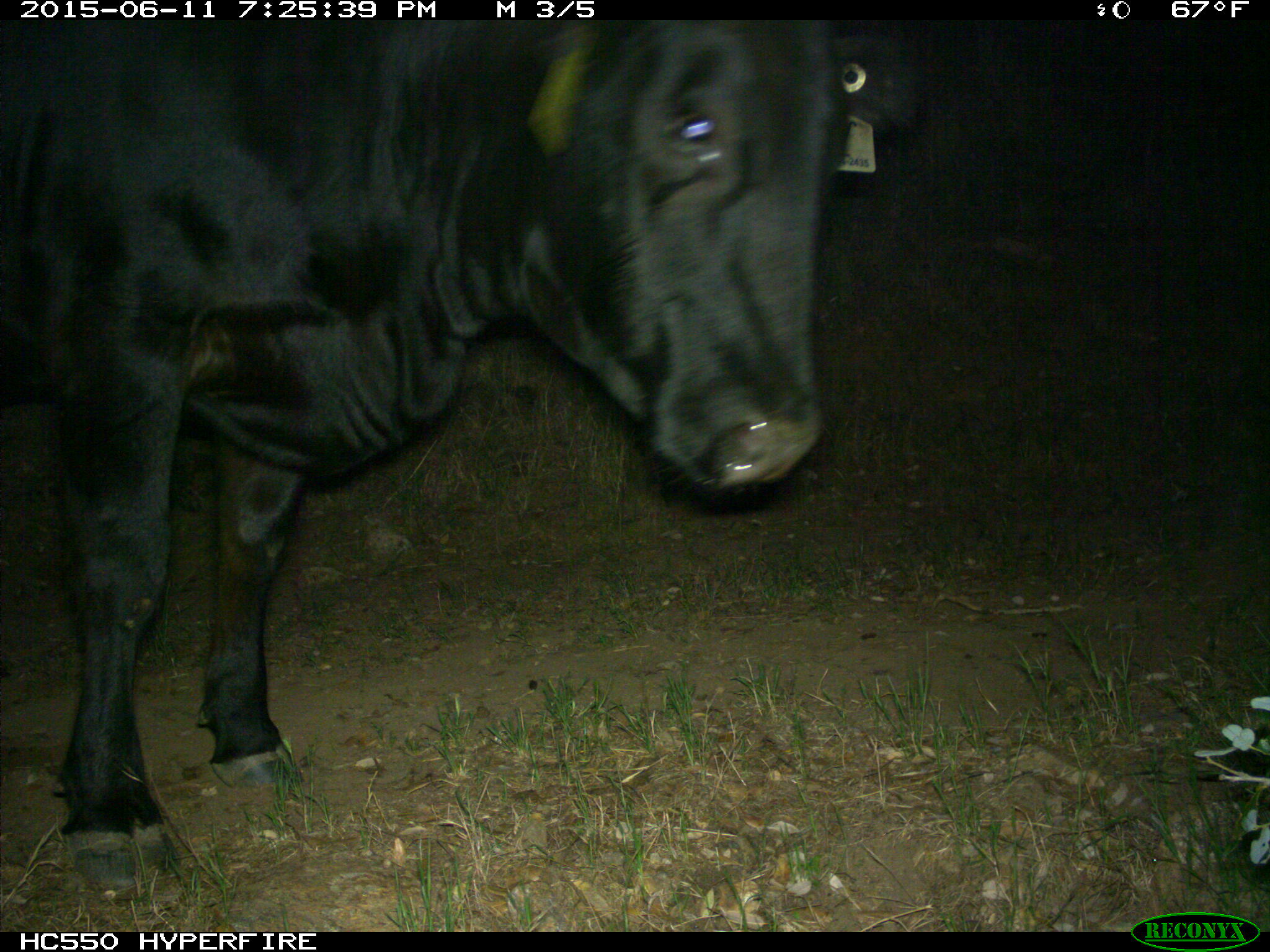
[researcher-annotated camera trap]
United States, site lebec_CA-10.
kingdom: Animalia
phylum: Chordata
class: Mammalia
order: Artiodactyla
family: Bovidae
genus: Bos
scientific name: Bos taurus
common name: domestic cow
Bos taurus (domestic cow).